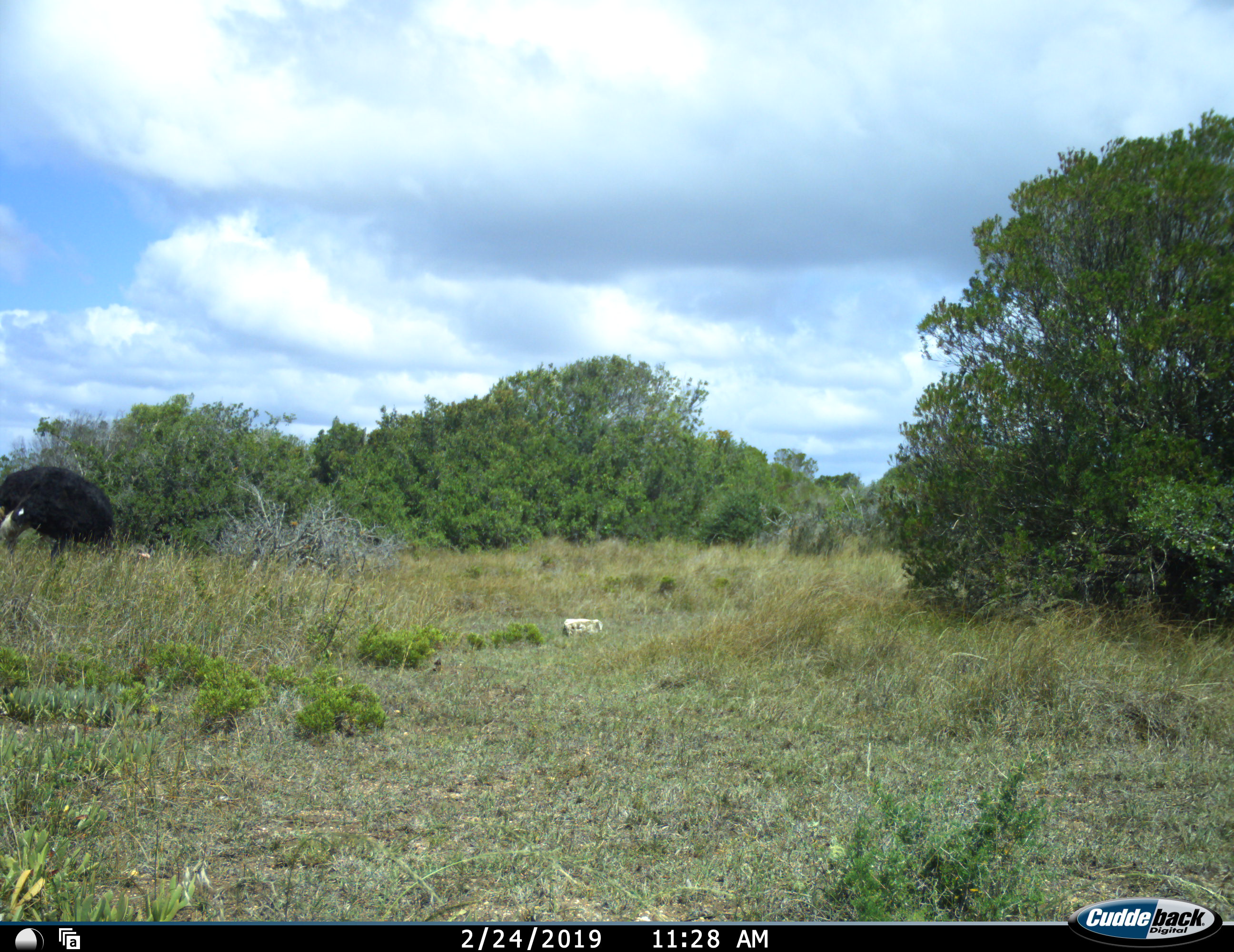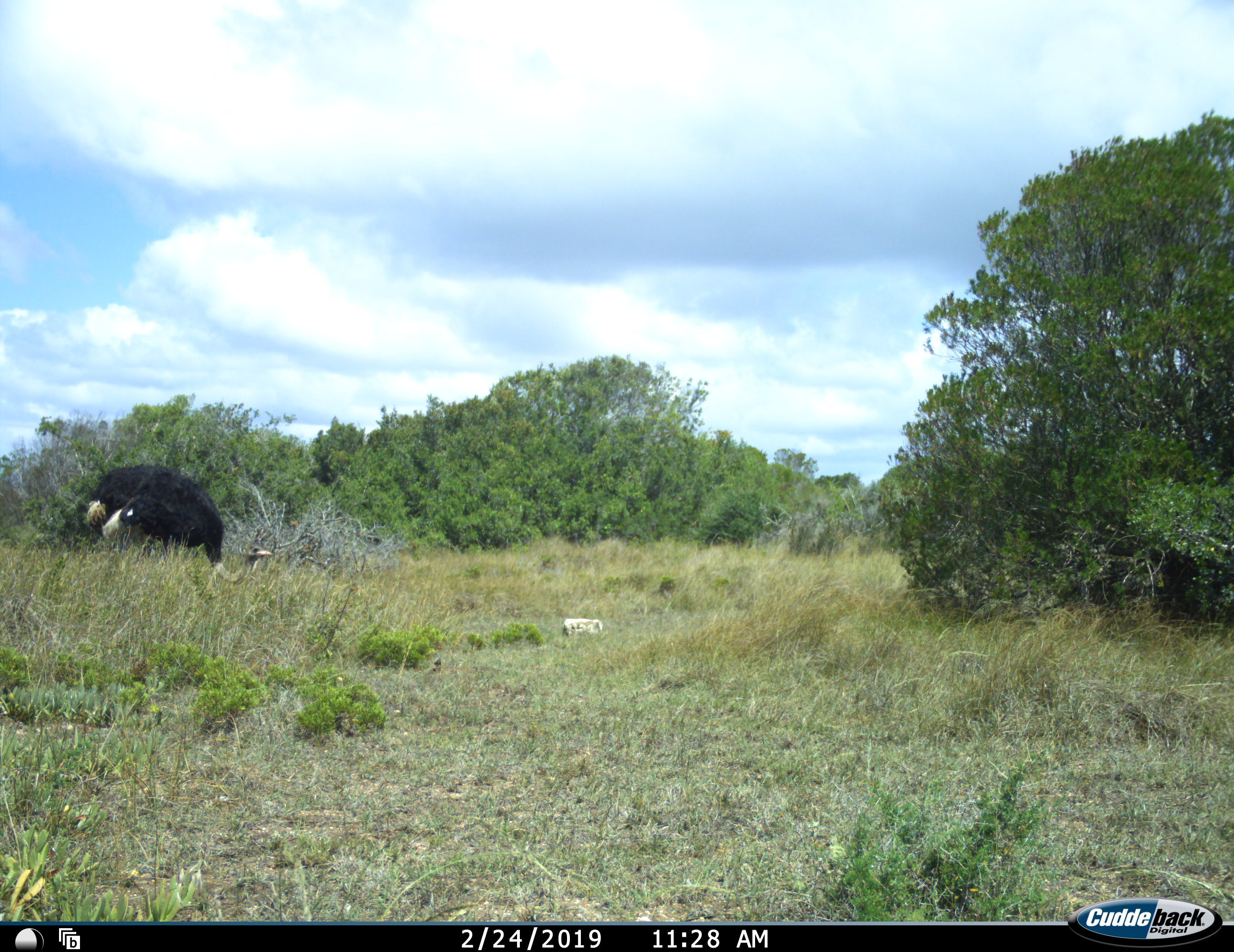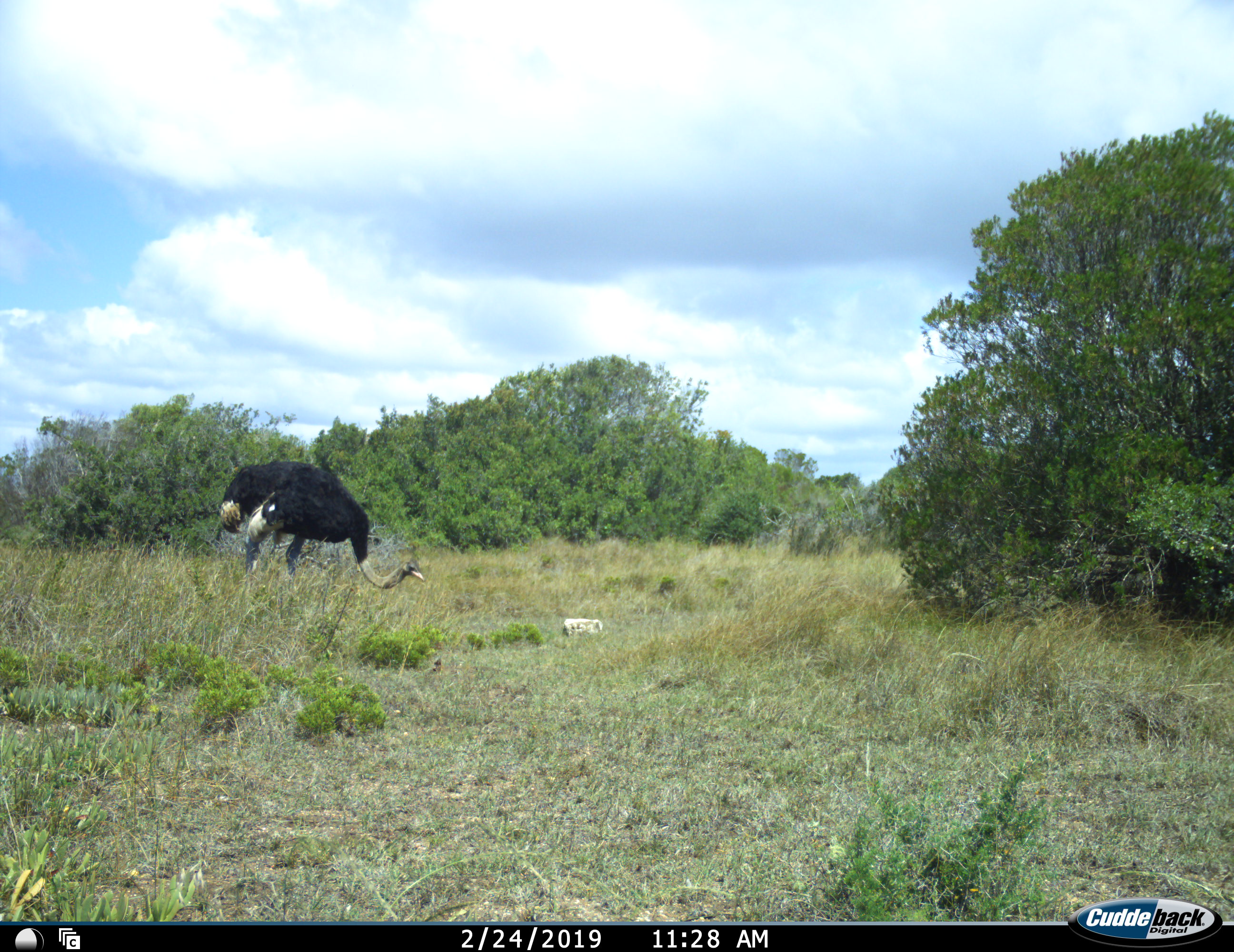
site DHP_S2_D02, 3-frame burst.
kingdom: Animalia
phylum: Chordata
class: Aves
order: Struthioniformes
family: Struthionidae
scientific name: Struthionidae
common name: ostrich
Ostrich (Struthionidae), count 1. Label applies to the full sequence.